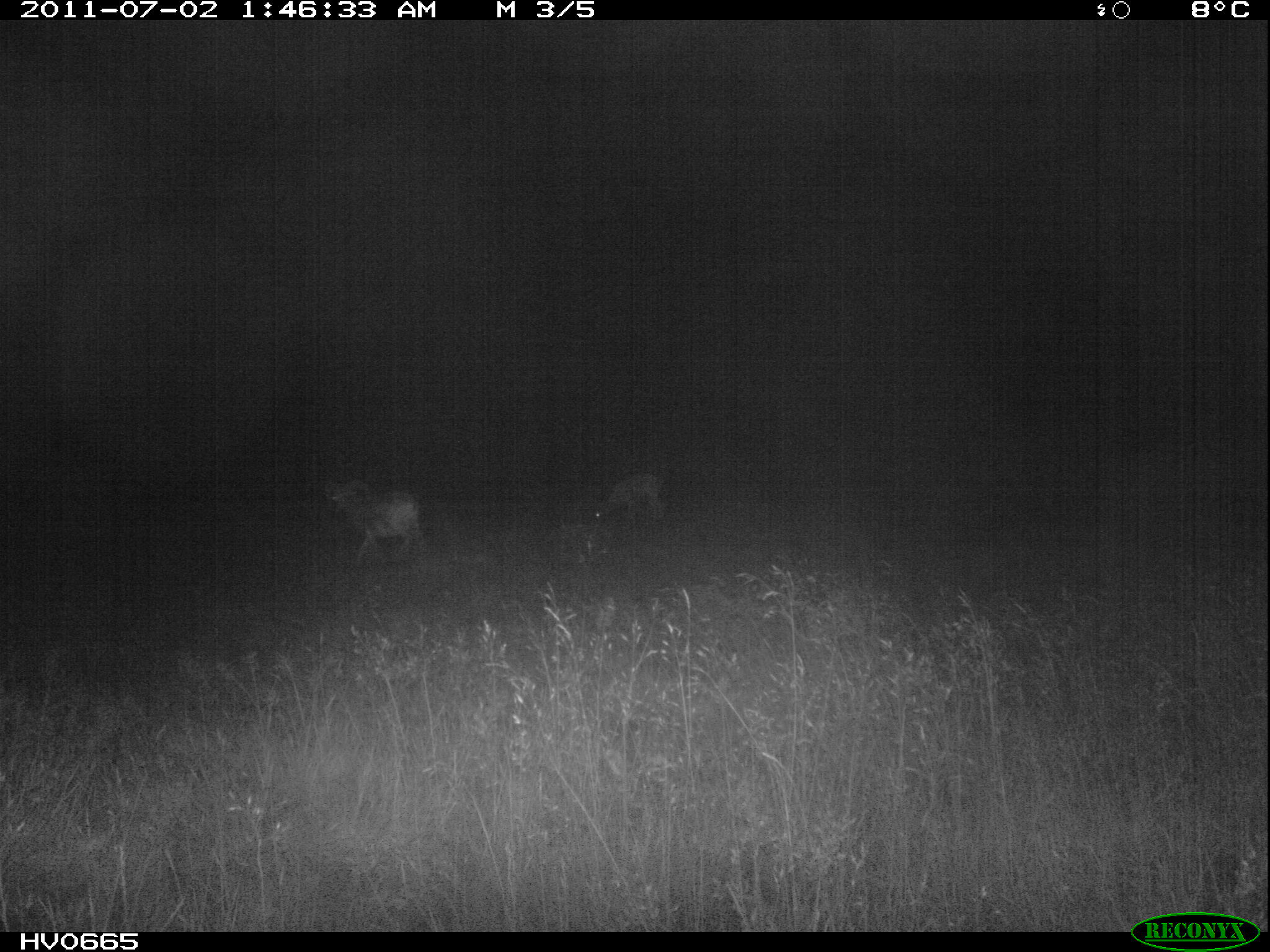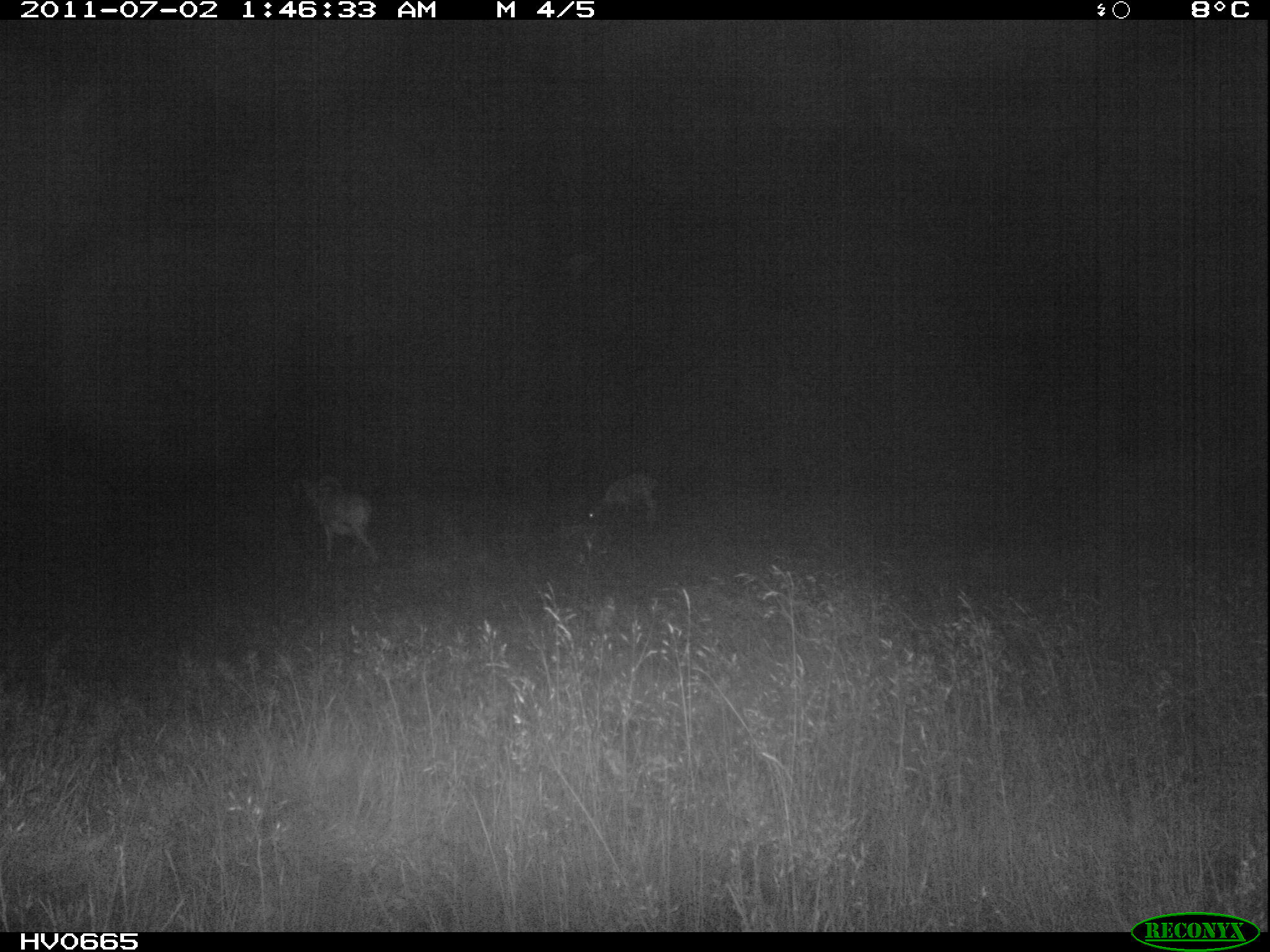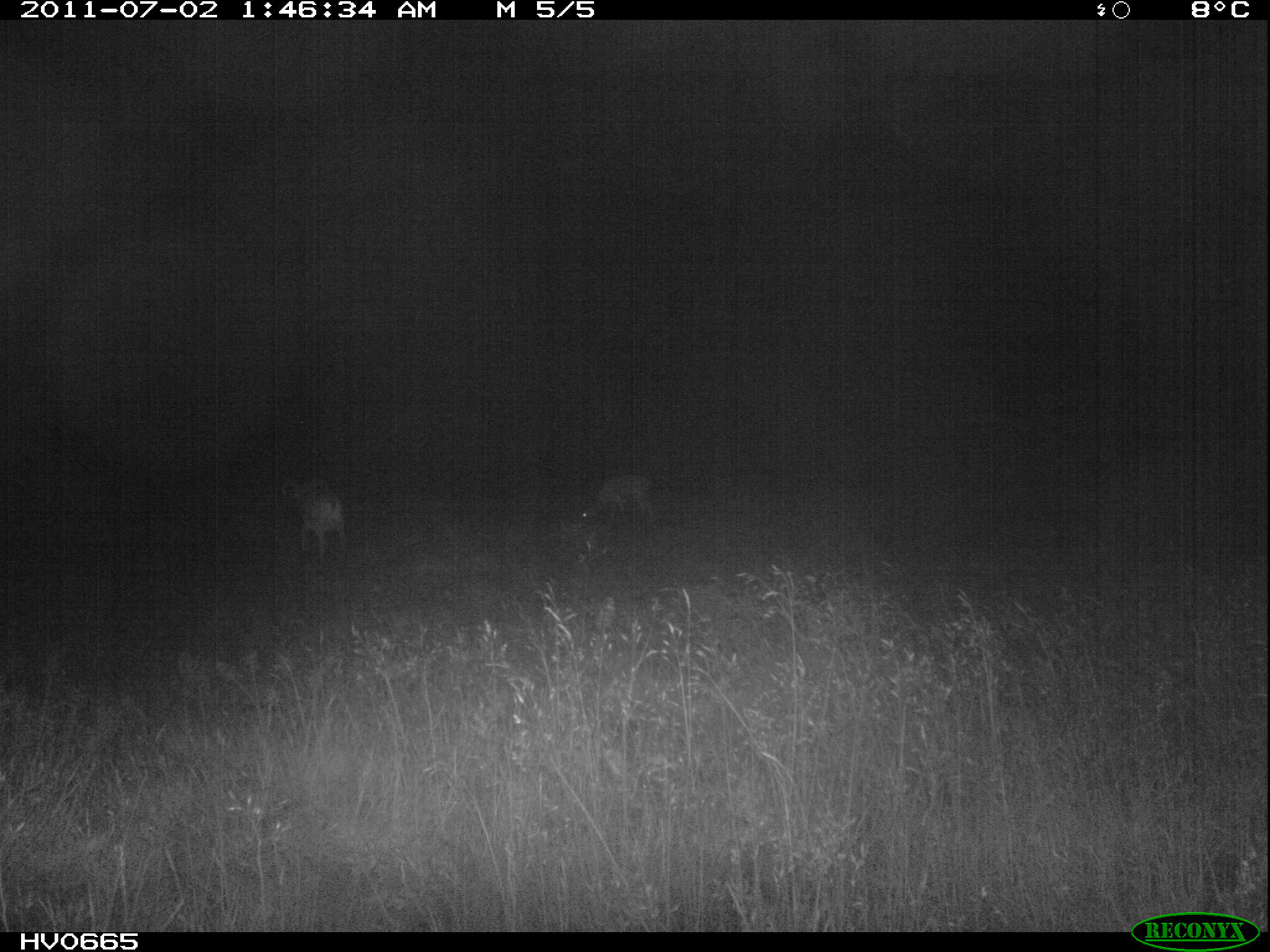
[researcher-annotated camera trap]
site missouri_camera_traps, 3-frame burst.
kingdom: Animalia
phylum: Chordata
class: Mammalia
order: Artiodactyla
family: Bovidae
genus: Ovis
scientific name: Ovis ammon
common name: mouflon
Mouflon (Ovis ammon). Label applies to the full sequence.